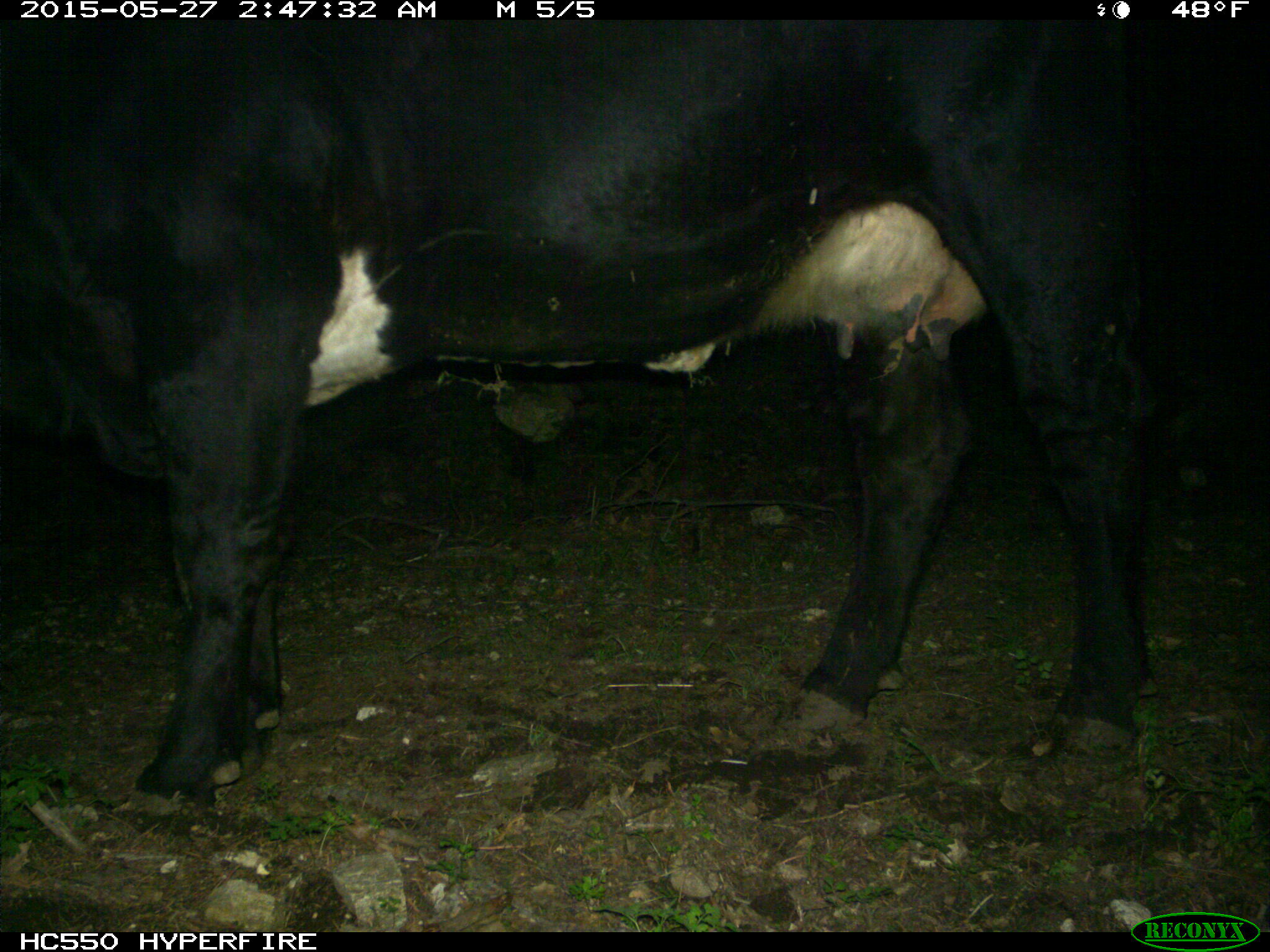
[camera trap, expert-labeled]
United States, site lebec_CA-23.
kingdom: Animalia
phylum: Chordata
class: Mammalia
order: Artiodactyla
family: Bovidae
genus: Bos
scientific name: Bos taurus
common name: domestic cow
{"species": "Bos taurus (domestic cow)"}